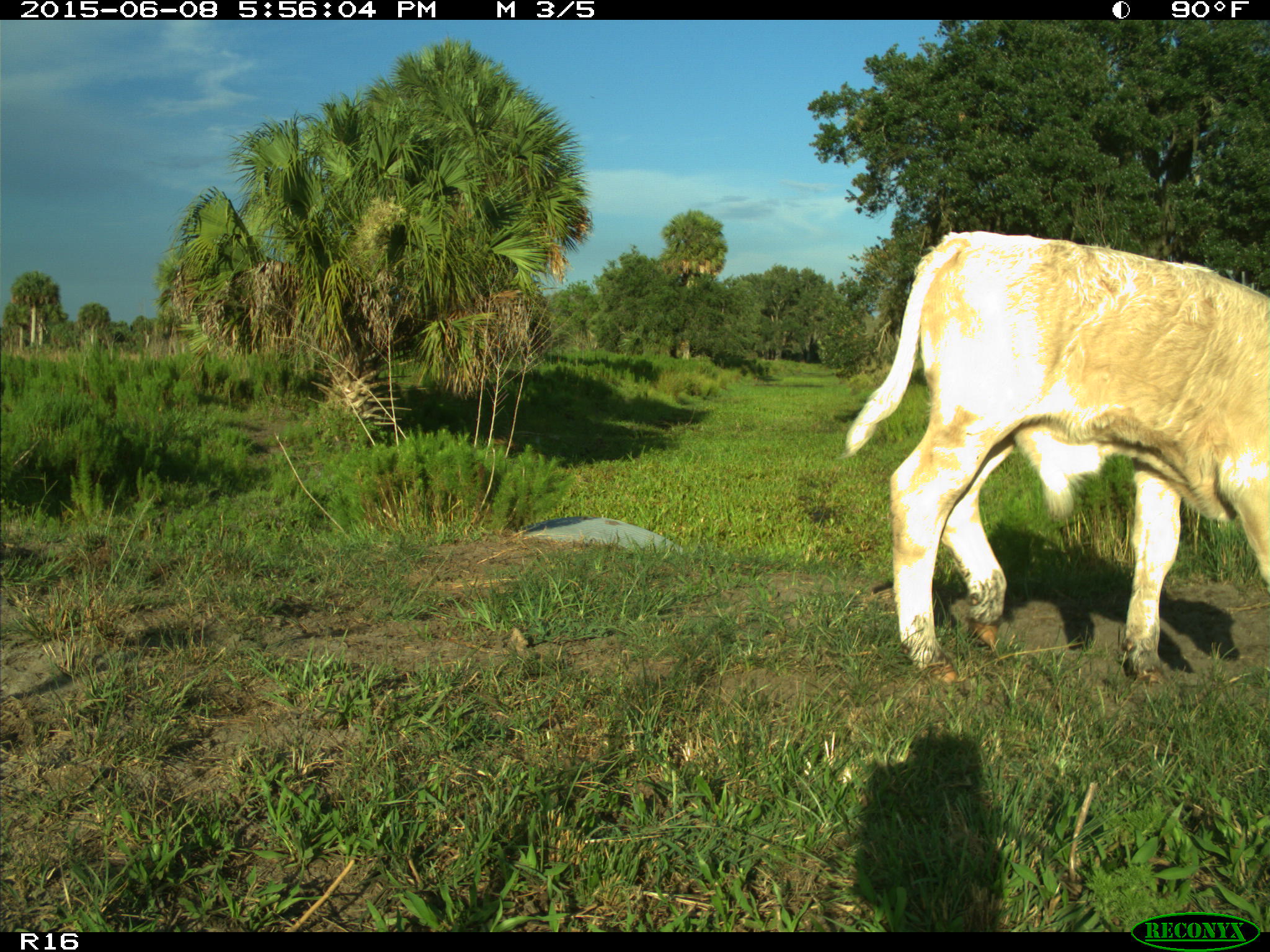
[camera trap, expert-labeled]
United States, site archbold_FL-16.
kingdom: Animalia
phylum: Chordata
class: Mammalia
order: Artiodactyla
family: Bovidae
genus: Bos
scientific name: Bos taurus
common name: domestic cow